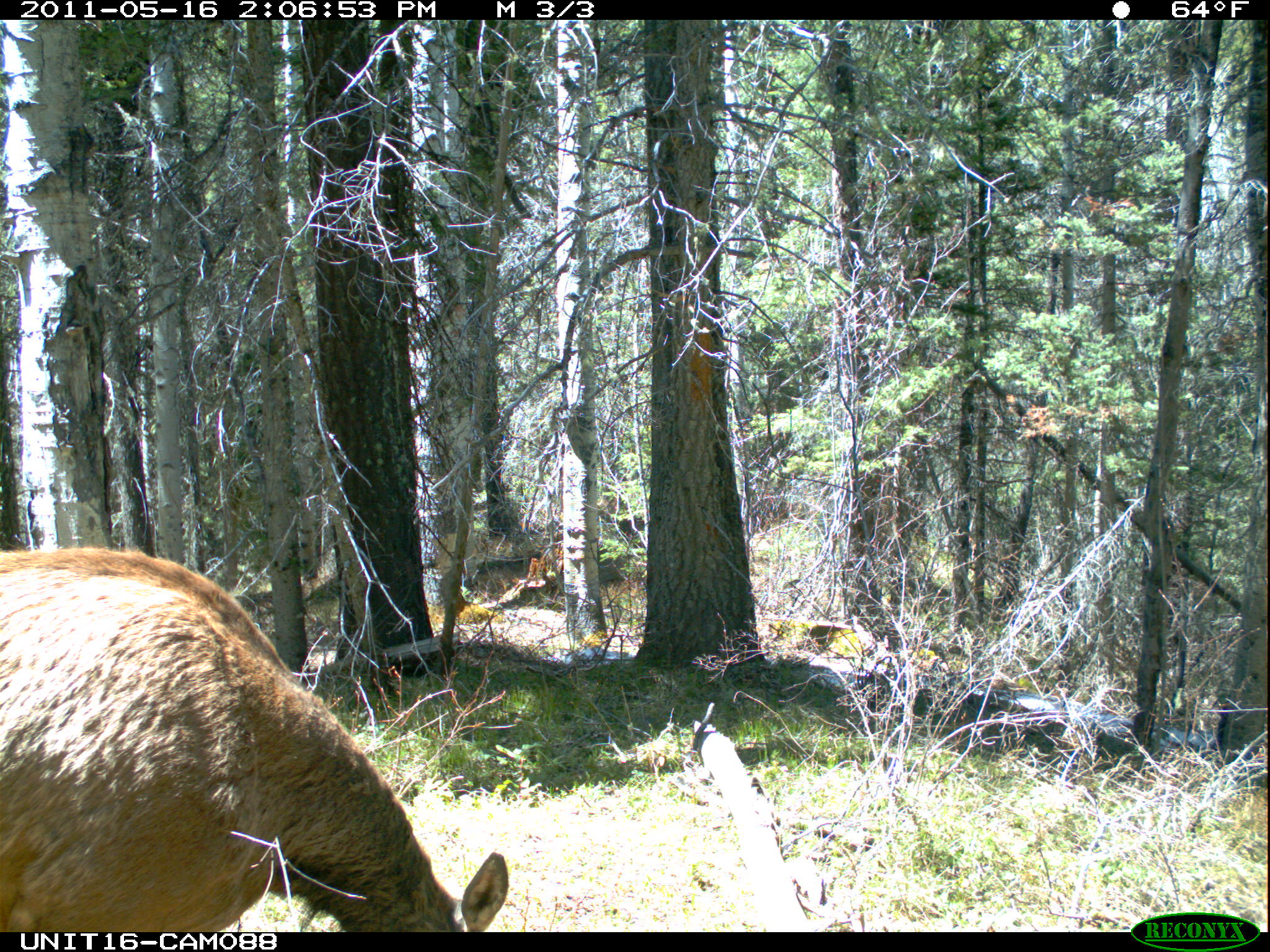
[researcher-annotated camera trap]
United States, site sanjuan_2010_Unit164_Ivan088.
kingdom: Animalia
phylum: Chordata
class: Mammalia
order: Artiodactyla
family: Cervidae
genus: Cervus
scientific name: Cervus elaphus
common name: red deer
Cervus elaphus (red deer).